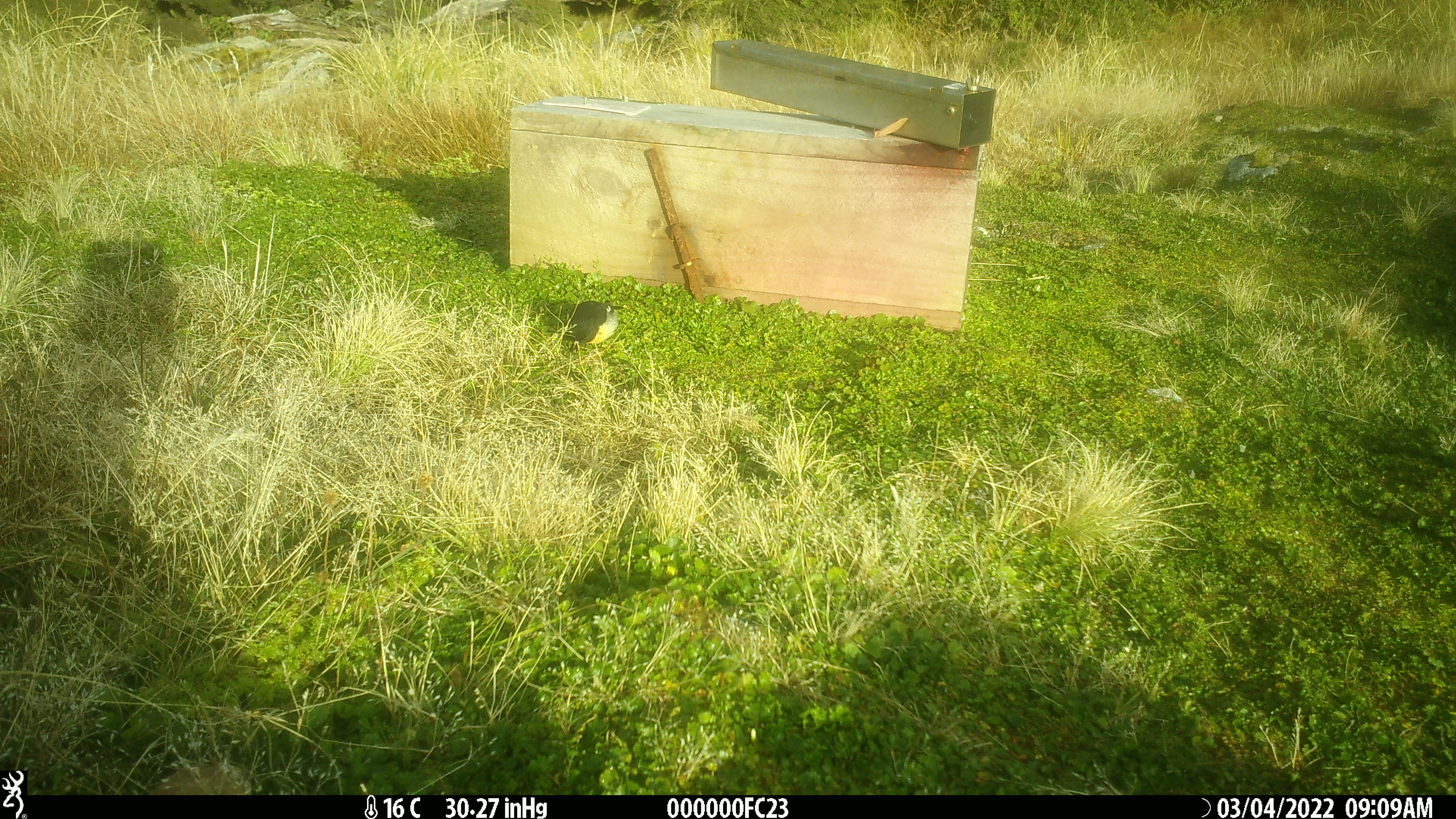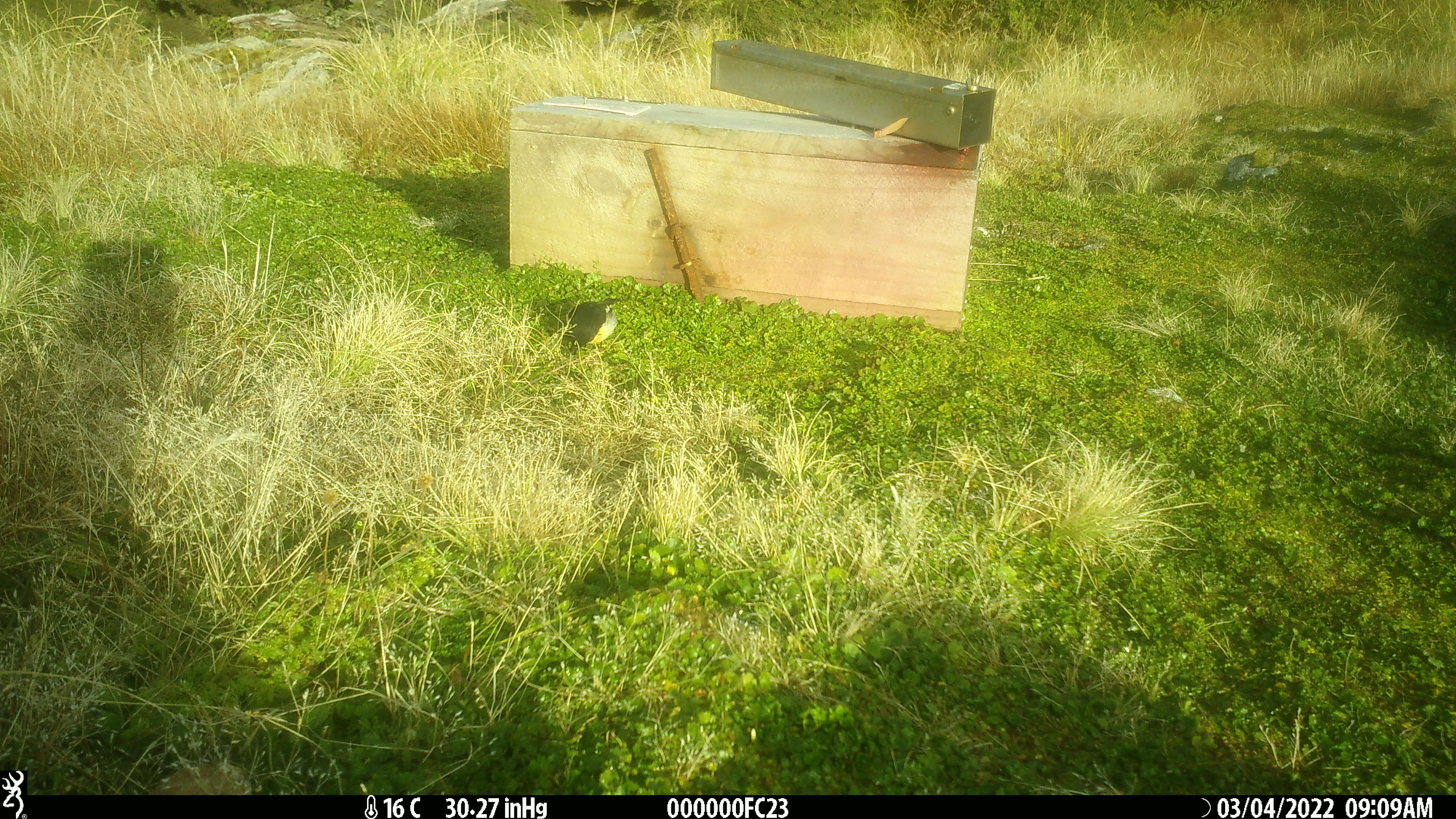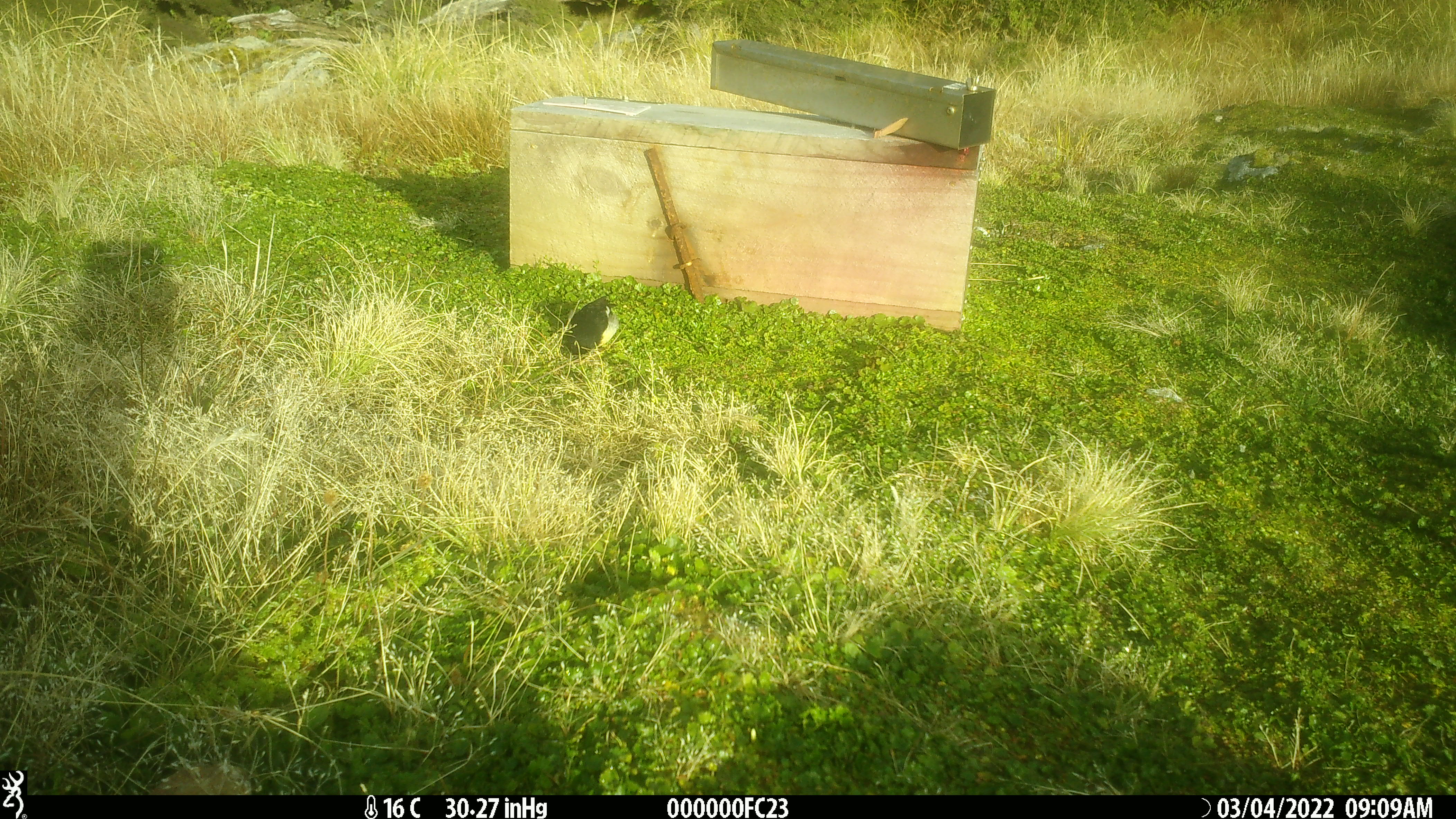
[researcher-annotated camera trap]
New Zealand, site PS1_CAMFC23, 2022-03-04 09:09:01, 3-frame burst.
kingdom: Animalia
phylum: Chordata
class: Aves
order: Passeriformes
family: Petroicidae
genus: Petroica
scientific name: Petroica macrocephala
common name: tomtit